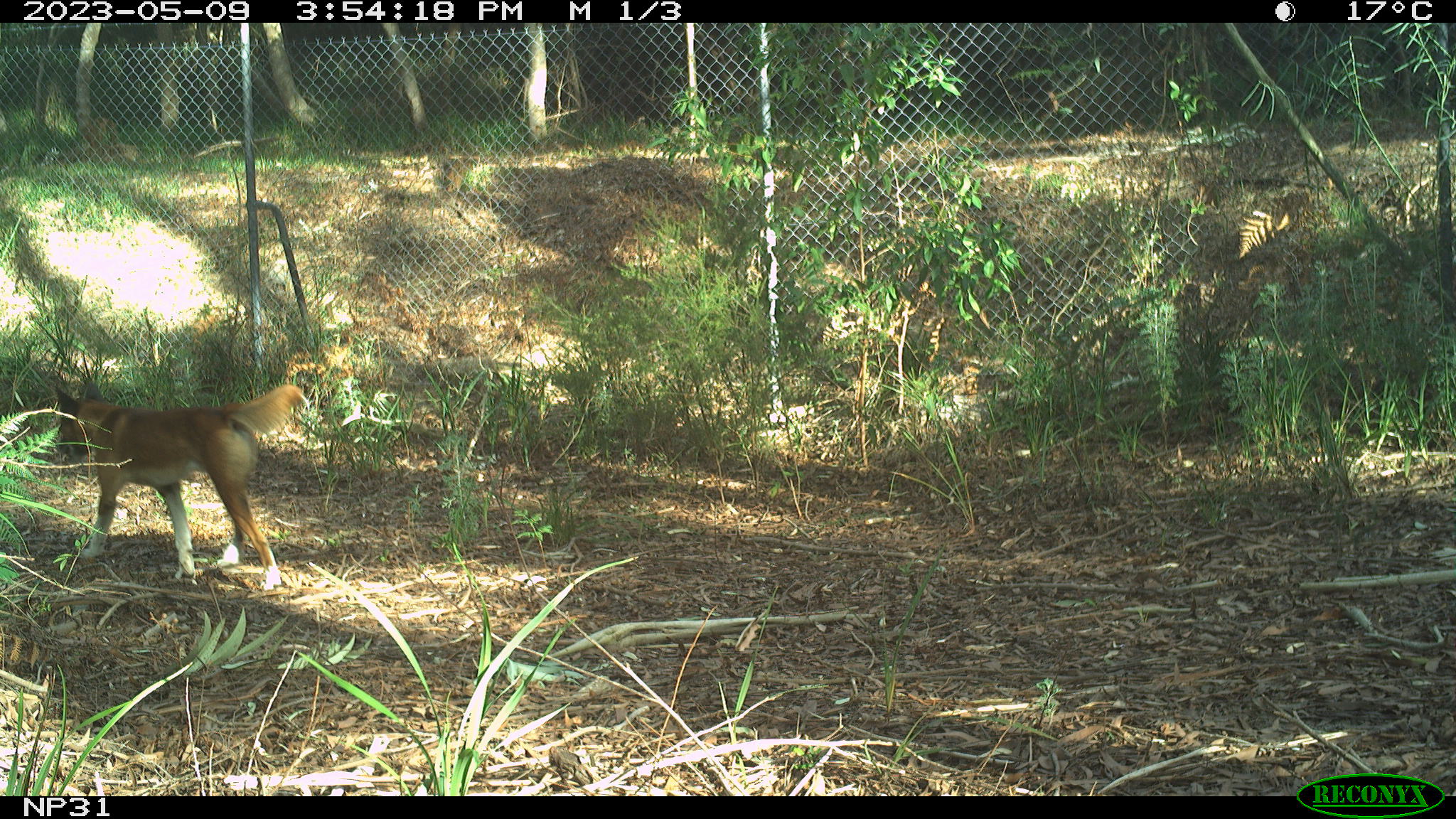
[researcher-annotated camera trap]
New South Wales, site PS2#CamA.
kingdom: Animalia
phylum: Chordata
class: Mammalia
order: Carnivora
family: Canidae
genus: Canis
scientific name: Canis familiaris dingo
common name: dingo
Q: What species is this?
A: Dingo (Canis familiaris dingo).